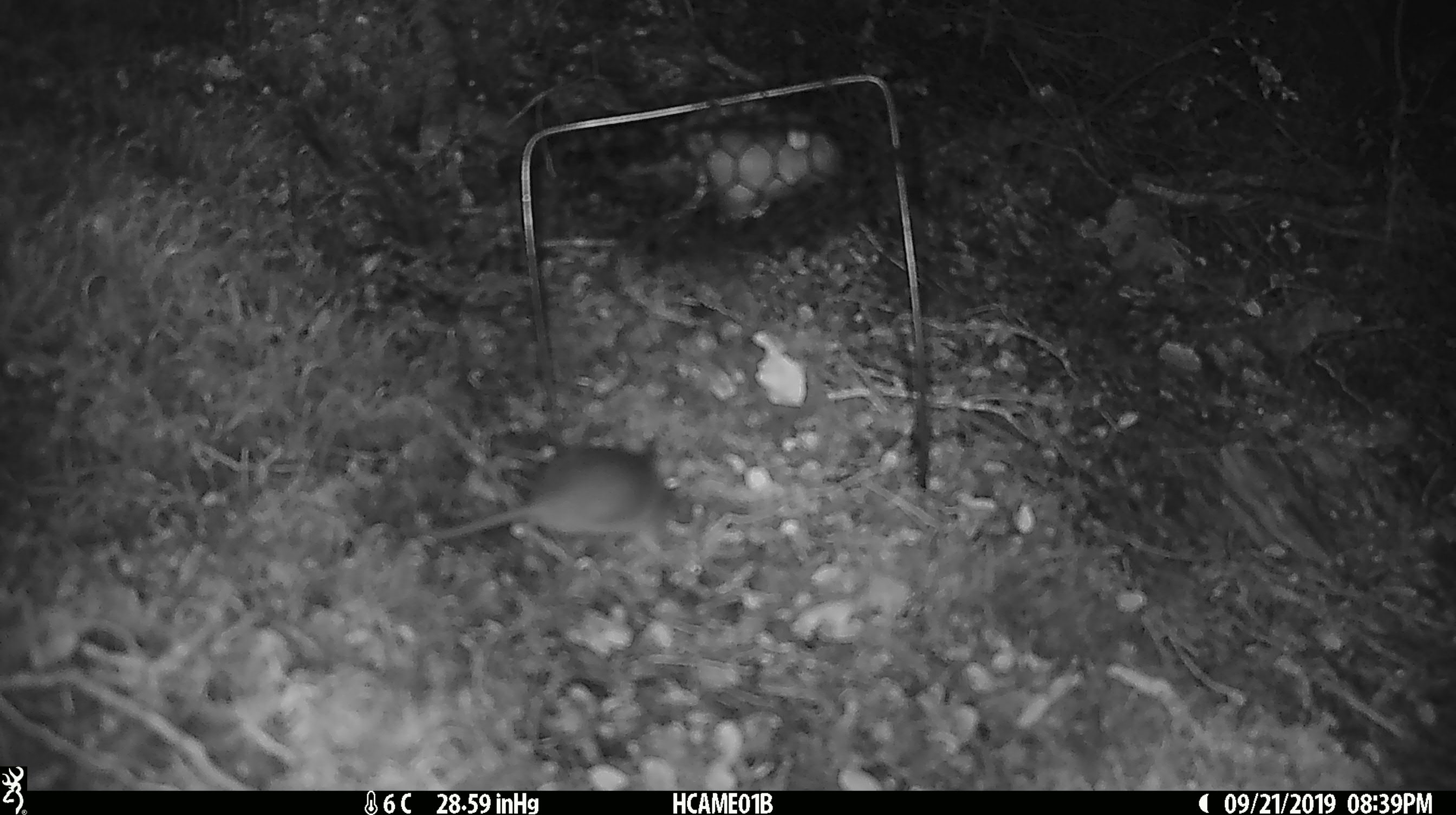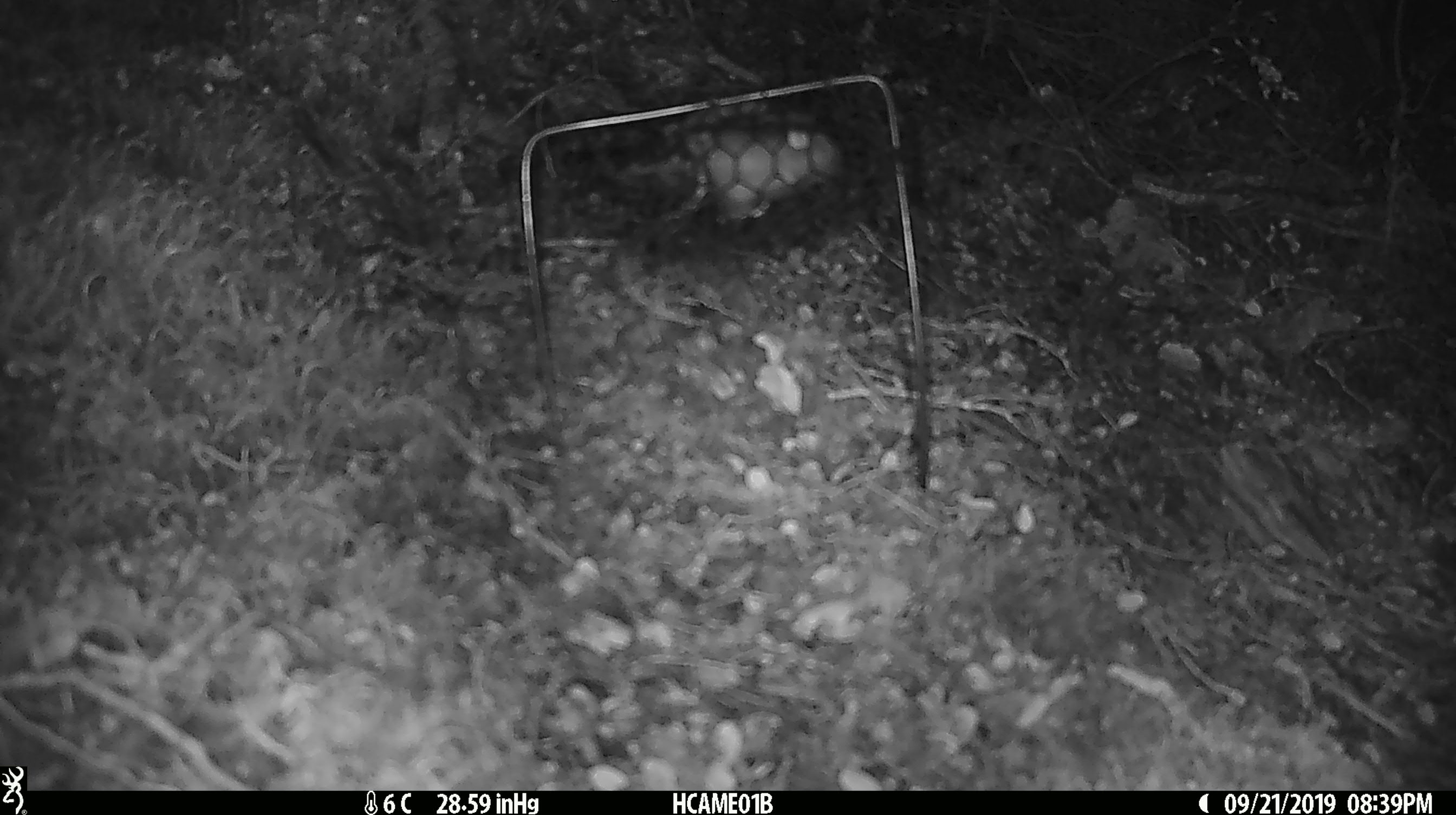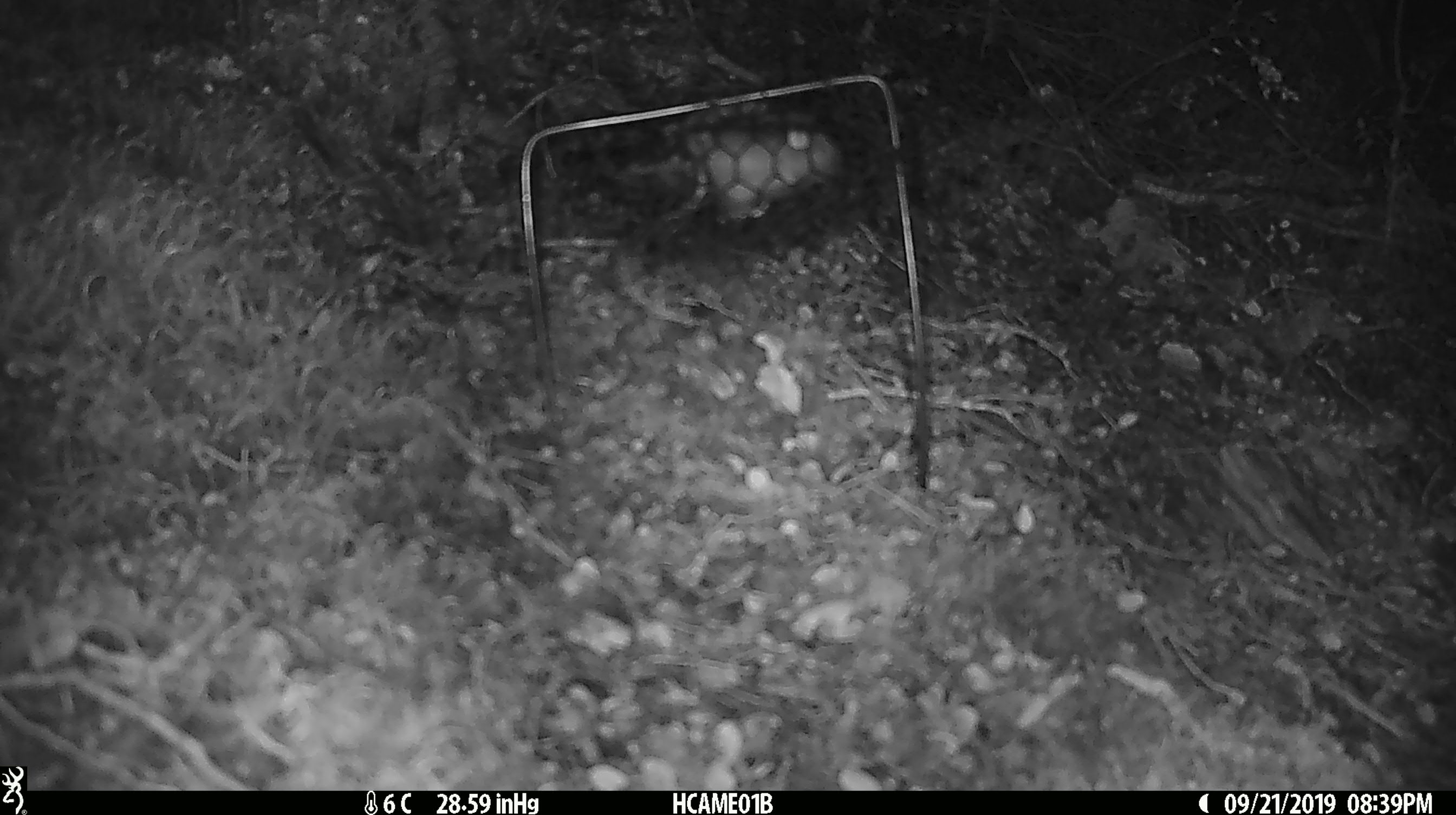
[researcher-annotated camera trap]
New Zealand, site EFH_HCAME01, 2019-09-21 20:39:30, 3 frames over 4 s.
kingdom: Animalia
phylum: Chordata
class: Mammalia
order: Rodentia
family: Muridae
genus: Mus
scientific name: Mus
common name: mouse